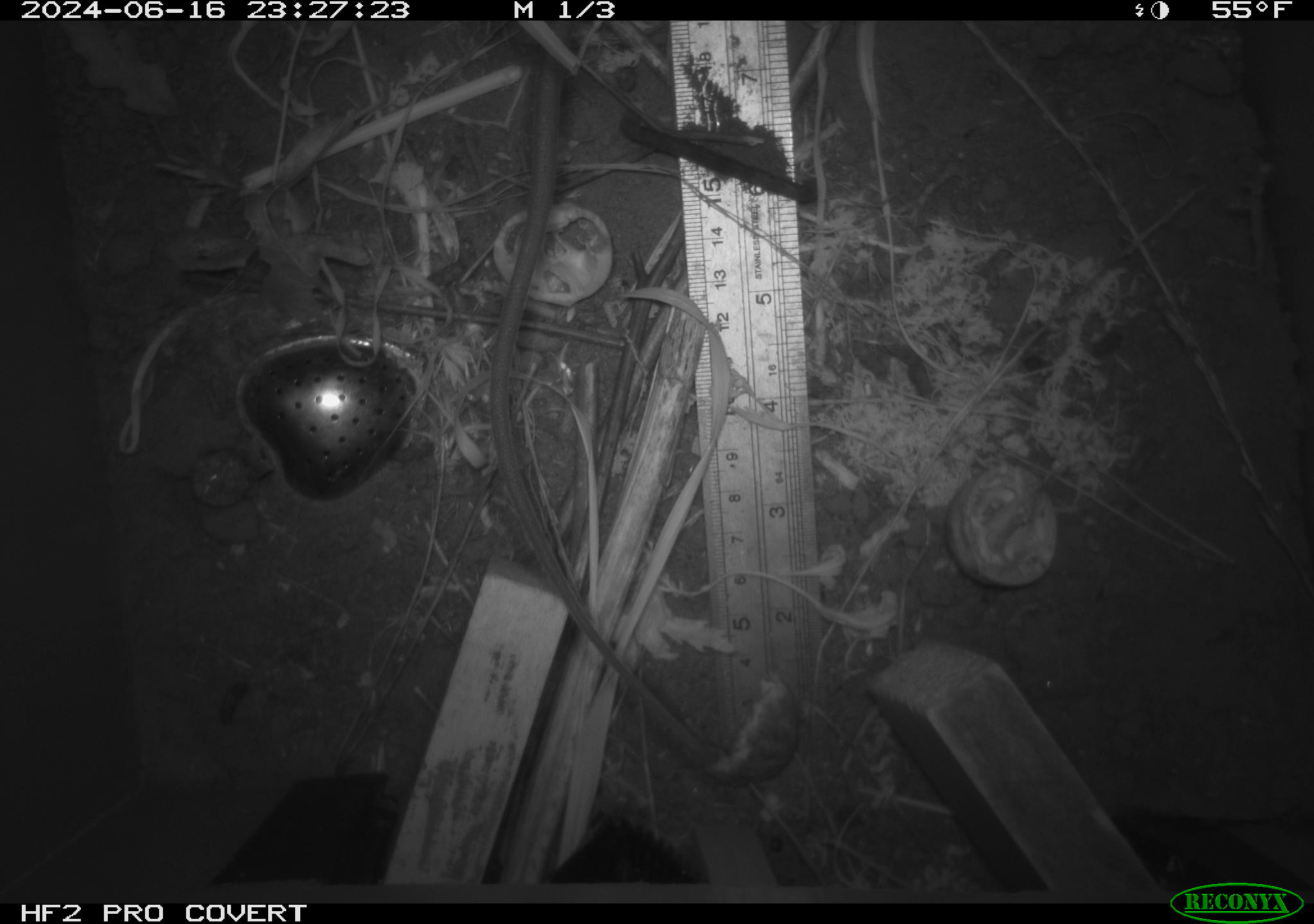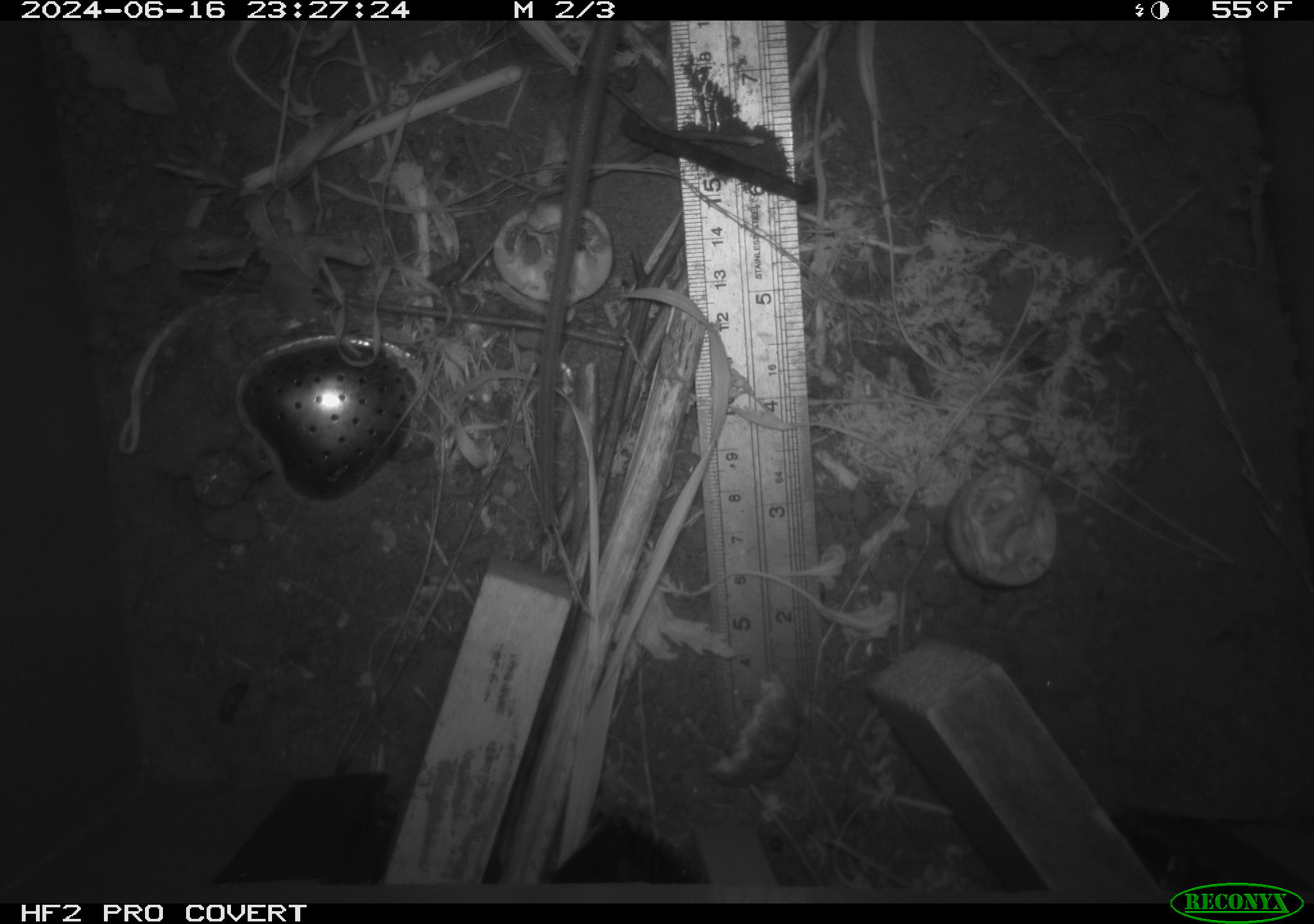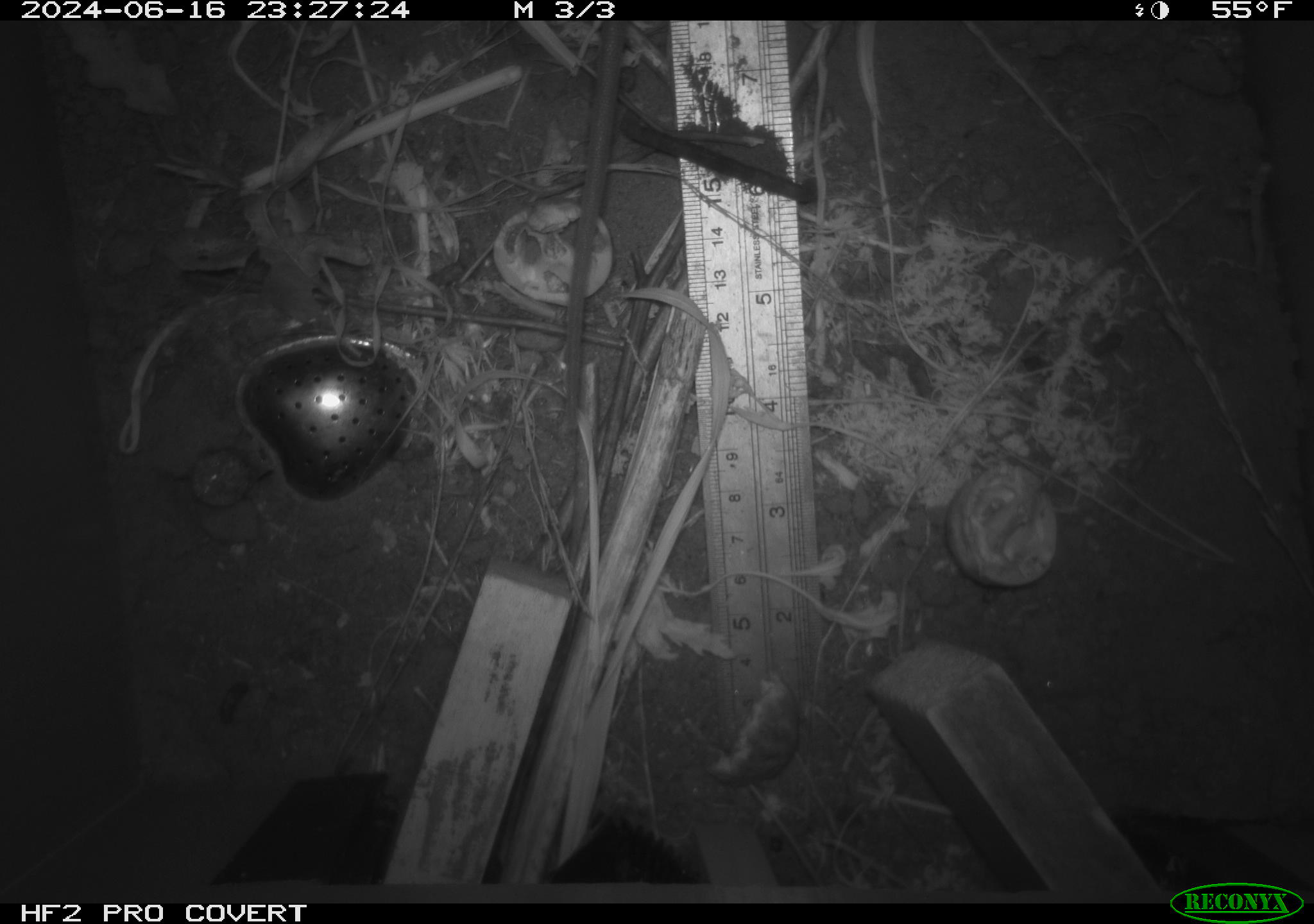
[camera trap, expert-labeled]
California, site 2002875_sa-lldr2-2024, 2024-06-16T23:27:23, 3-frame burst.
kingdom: Animalia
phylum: Chordata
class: Mammalia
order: Rodentia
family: Muridae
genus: Rattus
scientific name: Rattus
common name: rat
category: rattus species